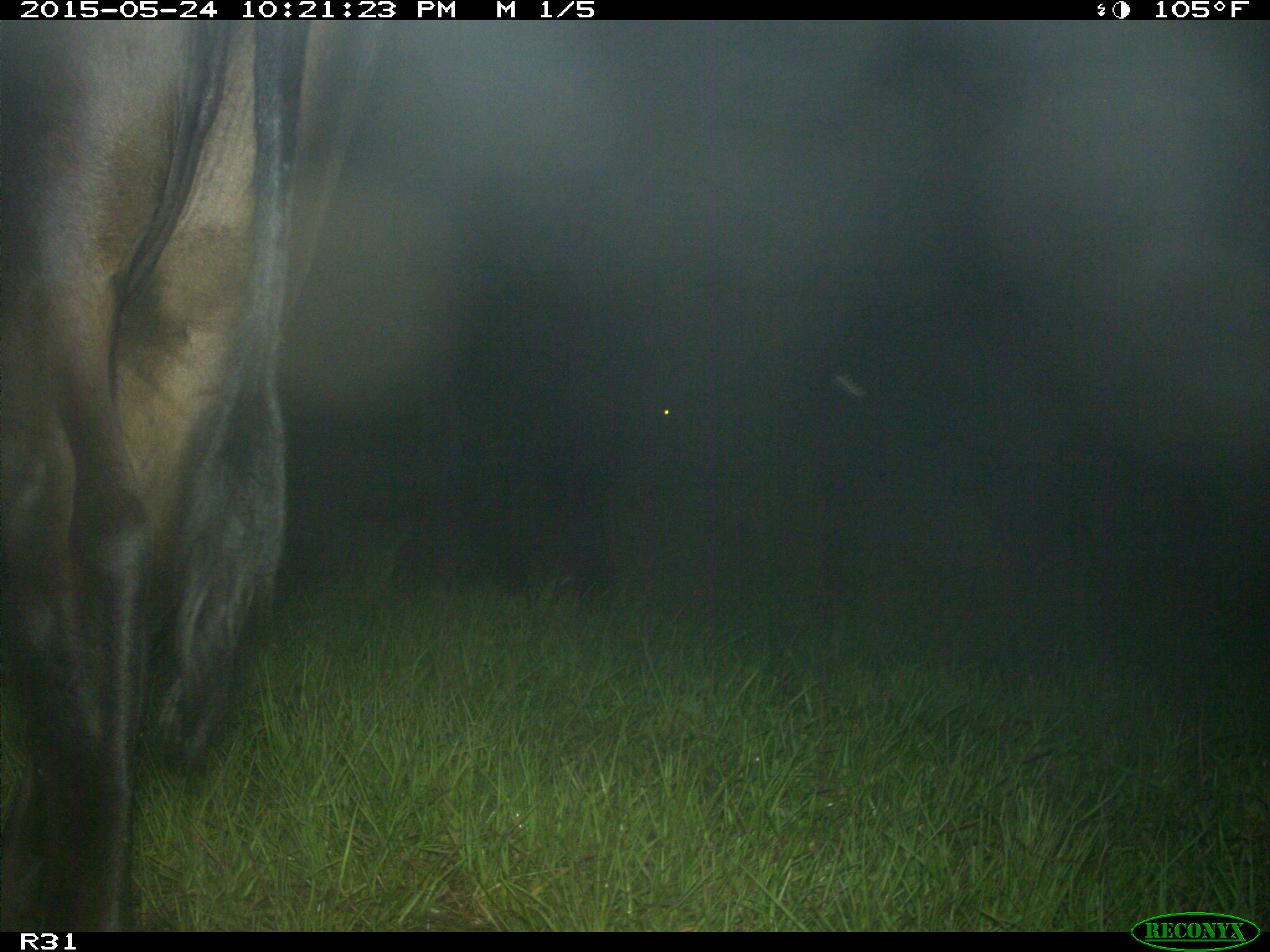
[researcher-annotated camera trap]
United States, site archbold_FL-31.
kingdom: Animalia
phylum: Chordata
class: Mammalia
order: Artiodactyla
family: Bovidae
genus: Bos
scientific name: Bos taurus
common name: domestic cow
Bos taurus (domestic cow).